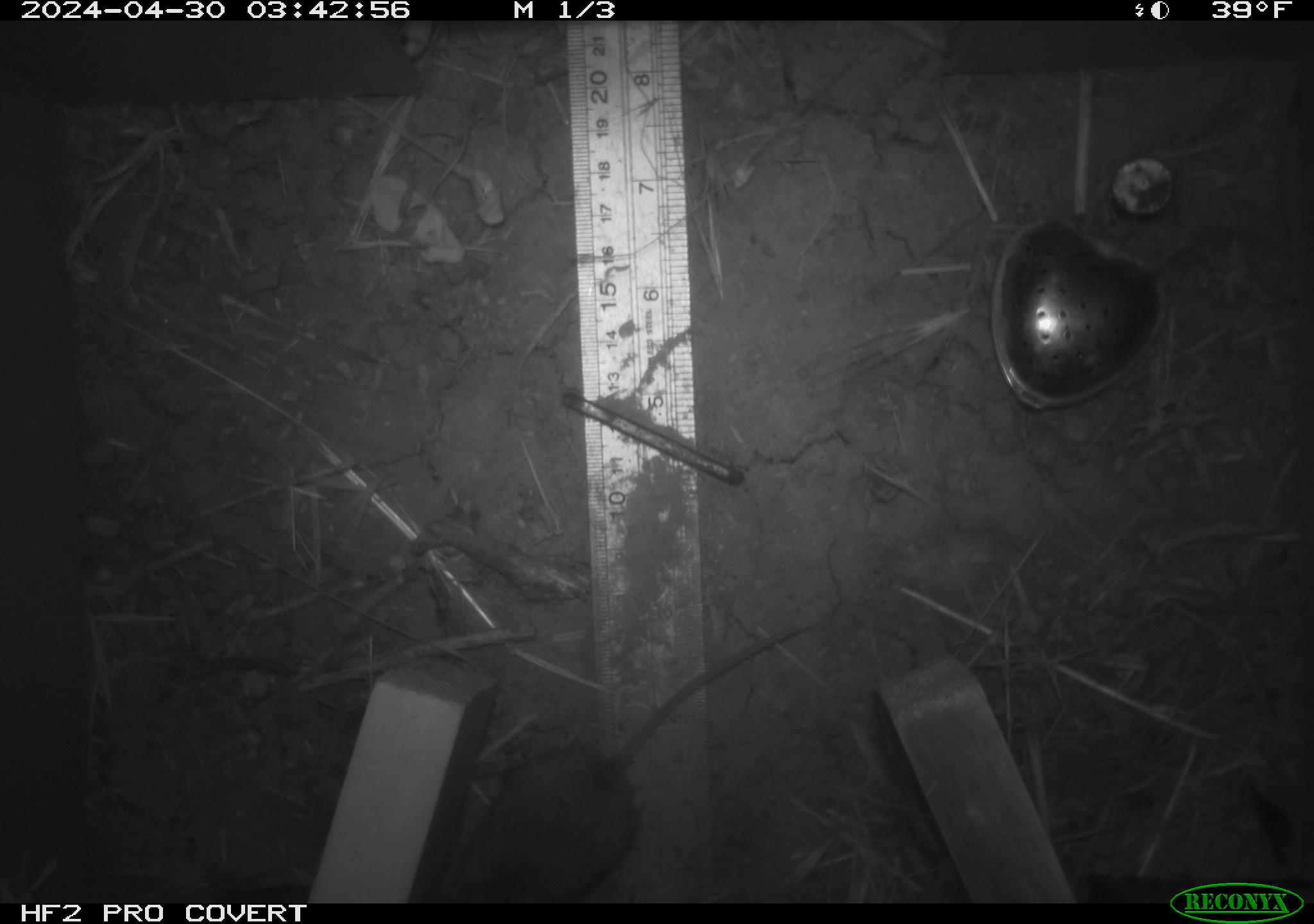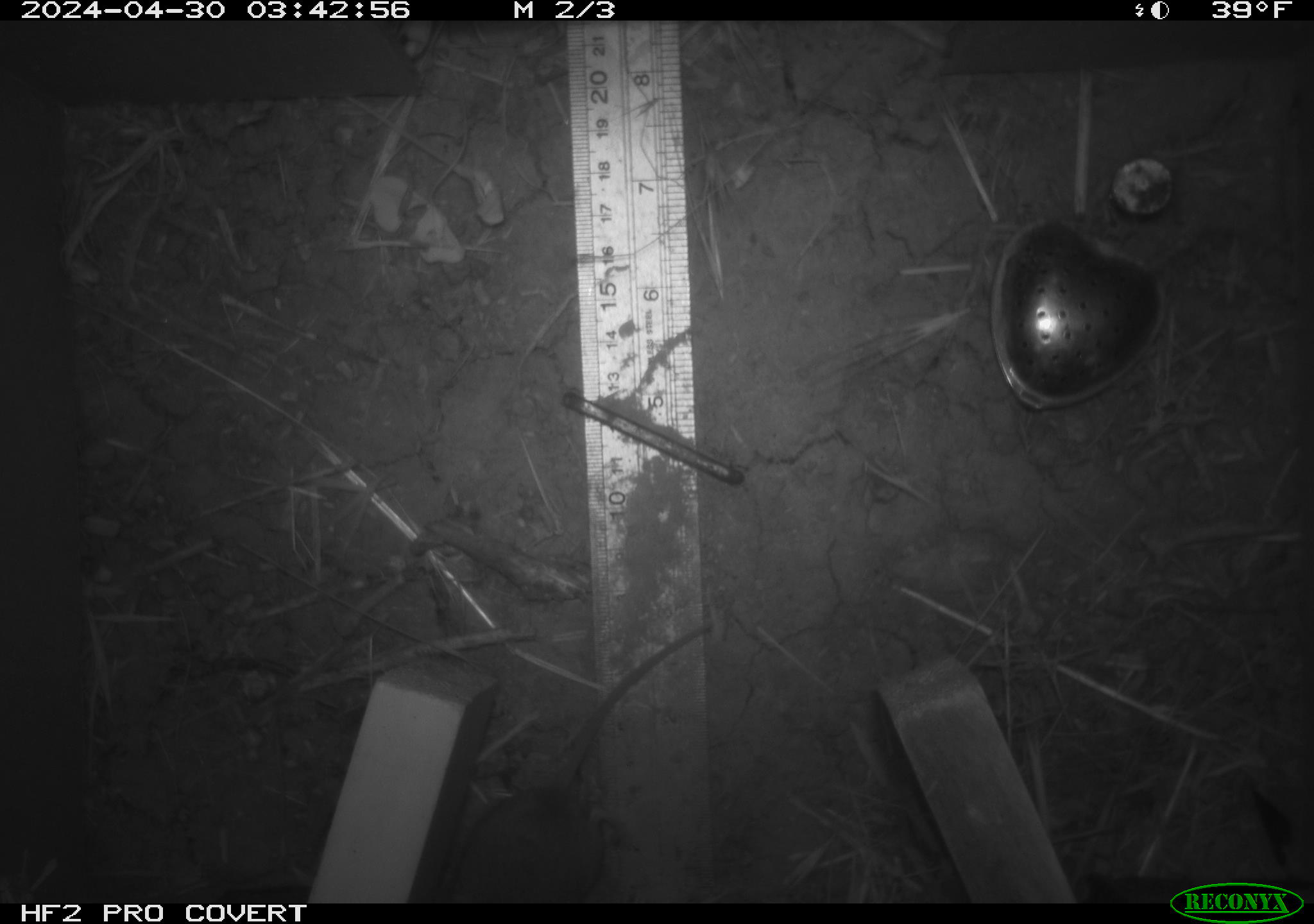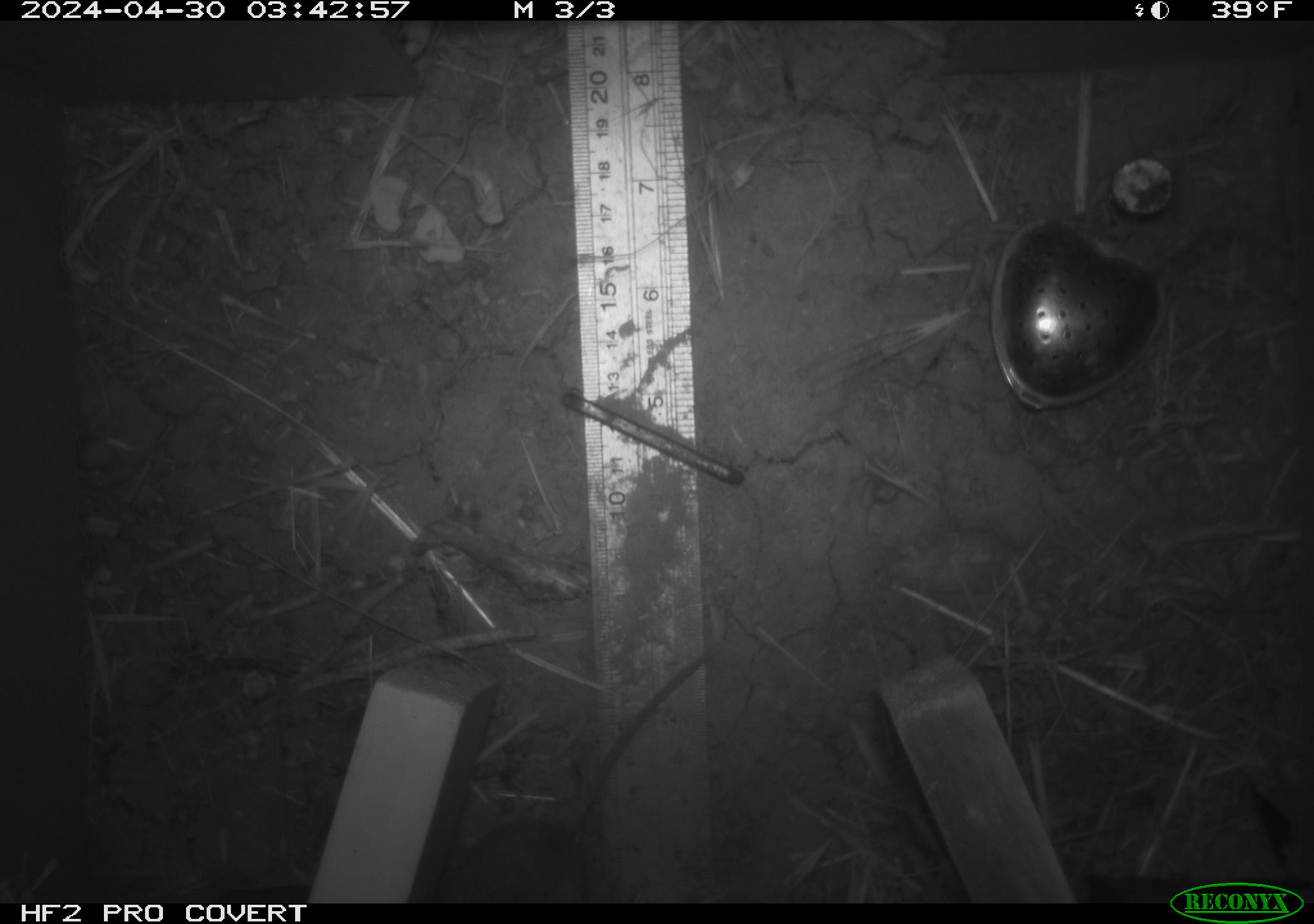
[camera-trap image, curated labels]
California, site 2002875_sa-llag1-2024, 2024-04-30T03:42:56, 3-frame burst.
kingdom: Animalia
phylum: Chordata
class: Mammalia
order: Rodentia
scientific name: Rodentia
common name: mouse species